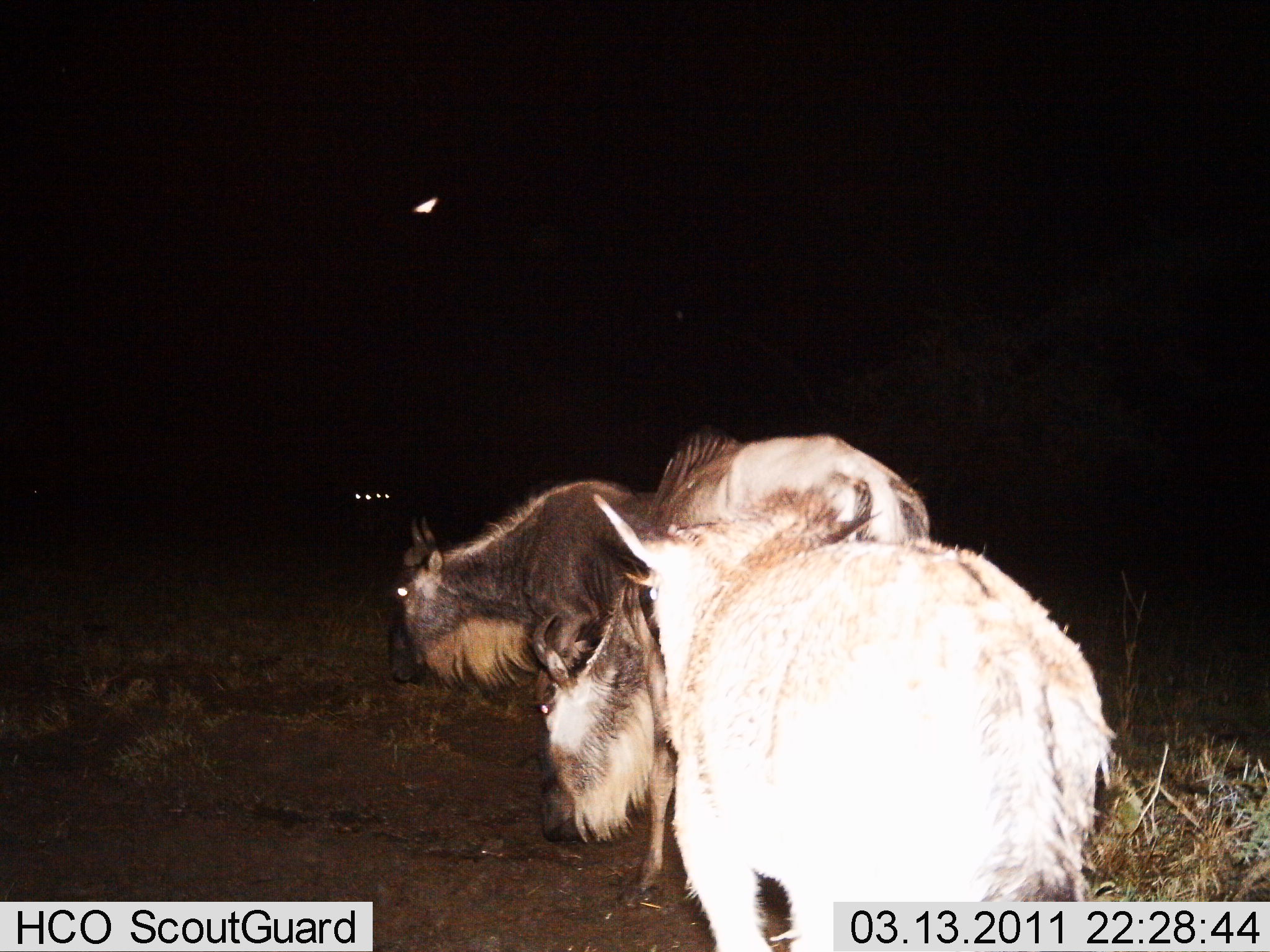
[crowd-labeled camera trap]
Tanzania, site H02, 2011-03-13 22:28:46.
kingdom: Animalia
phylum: Chordata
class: Mammalia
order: Artiodactyla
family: Bovidae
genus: Connochaetes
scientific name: Connochaetes taurinus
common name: blue wildebeest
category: wildebeest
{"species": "wildebeest (blue wildebeest) (Connochaetes taurinus)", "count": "3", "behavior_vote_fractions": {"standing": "64%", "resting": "0%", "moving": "18%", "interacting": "0%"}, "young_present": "0%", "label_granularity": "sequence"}